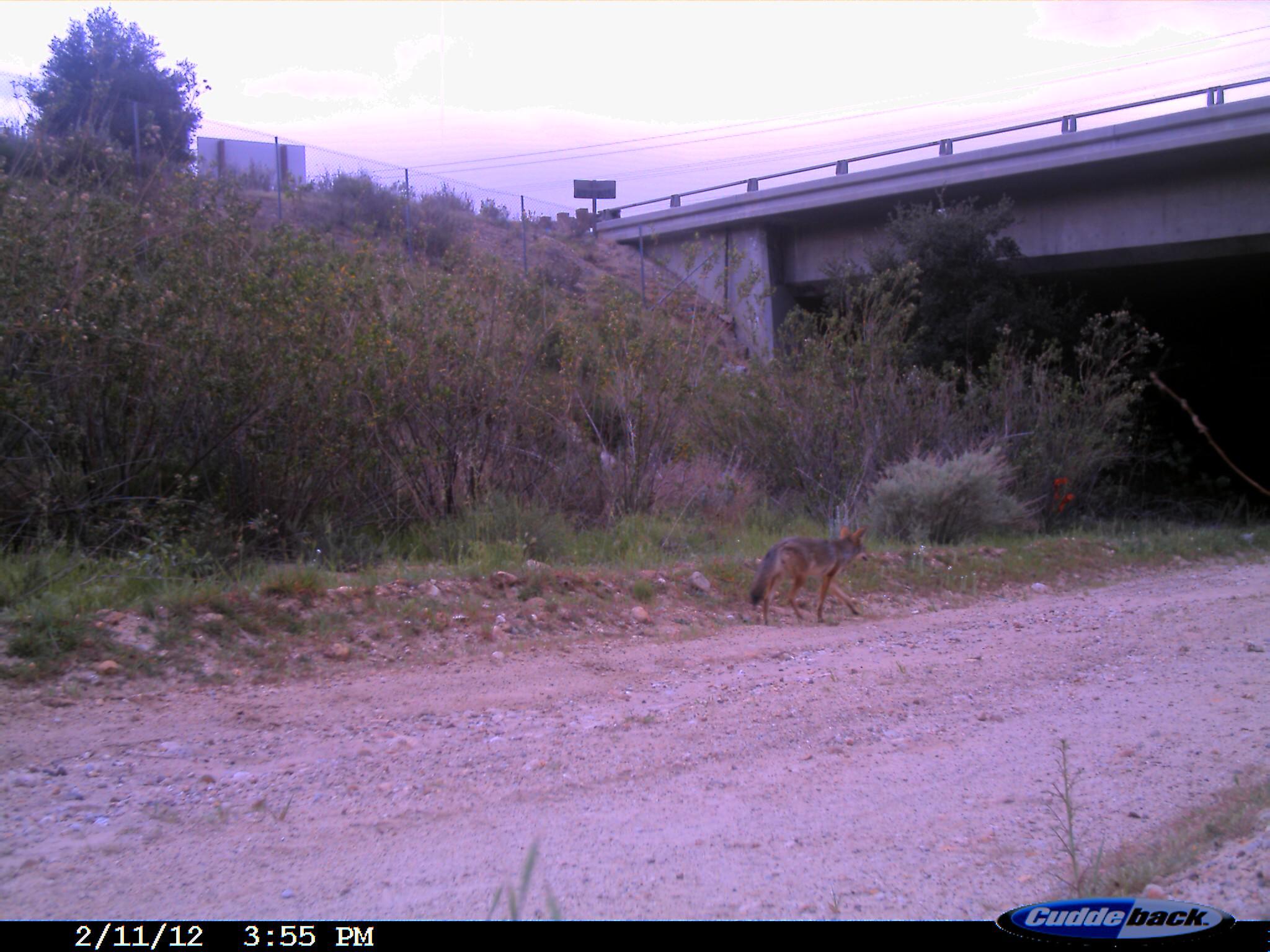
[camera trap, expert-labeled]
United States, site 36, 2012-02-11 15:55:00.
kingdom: Animalia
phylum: Chordata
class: Mammalia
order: Carnivora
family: Canidae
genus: Canis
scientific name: Canis latrans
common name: coyote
Coyote (Canis latrans).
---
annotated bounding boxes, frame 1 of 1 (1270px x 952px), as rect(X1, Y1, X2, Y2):
coyote: rect(745, 522, 873, 627)